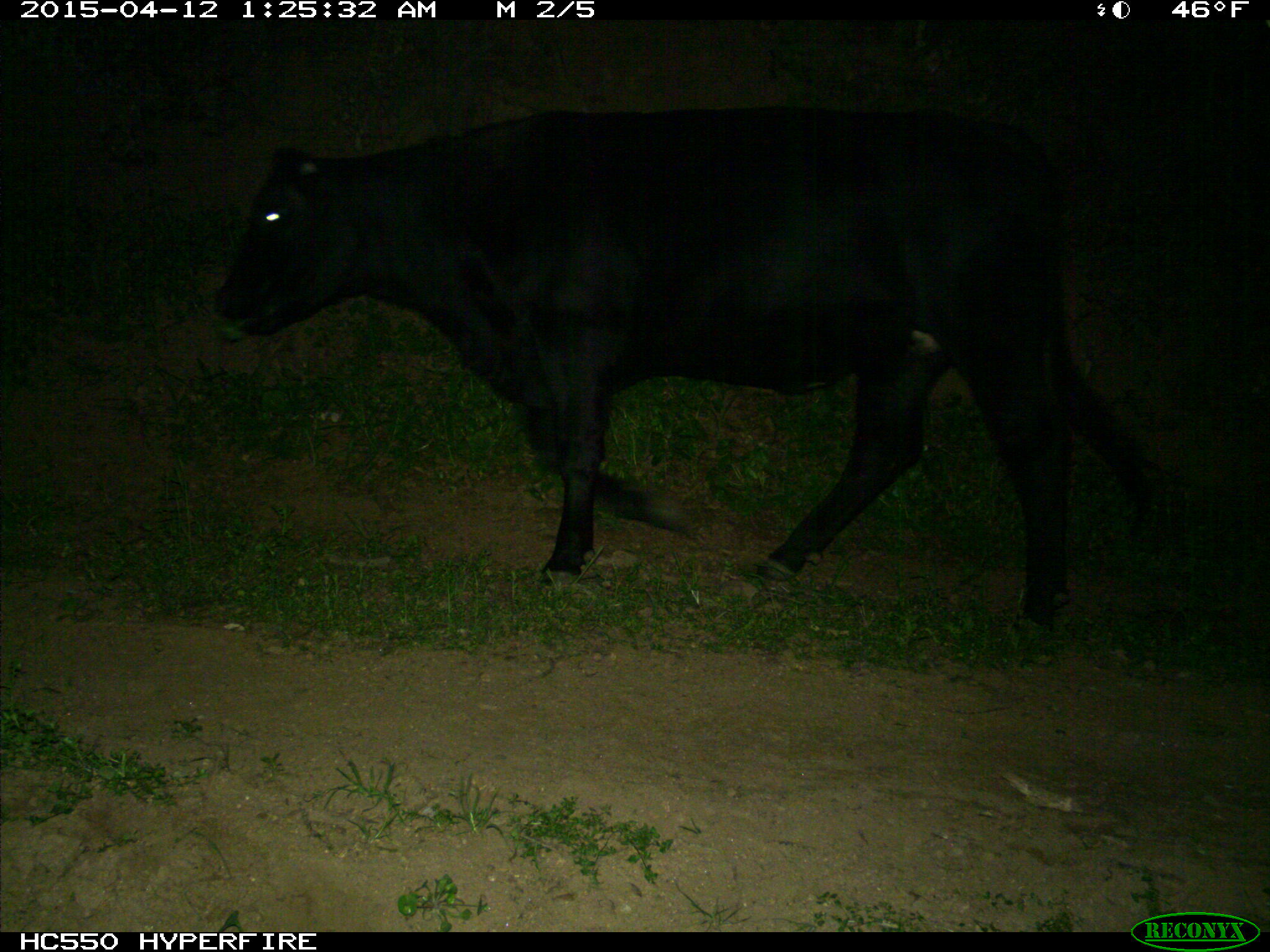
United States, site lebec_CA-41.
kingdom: Animalia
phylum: Chordata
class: Mammalia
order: Artiodactyla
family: Bovidae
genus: Bos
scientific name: Bos taurus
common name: domestic cow